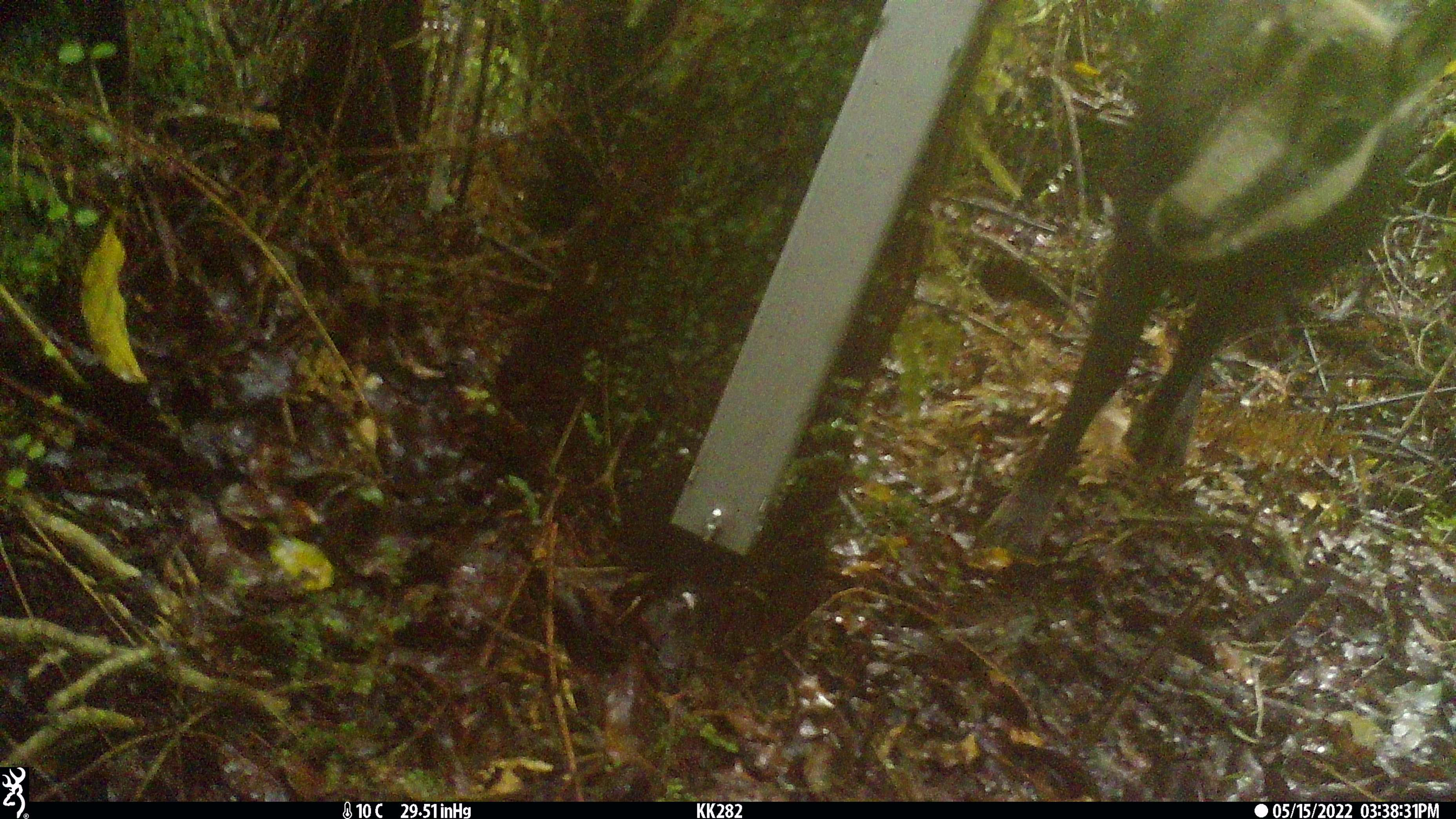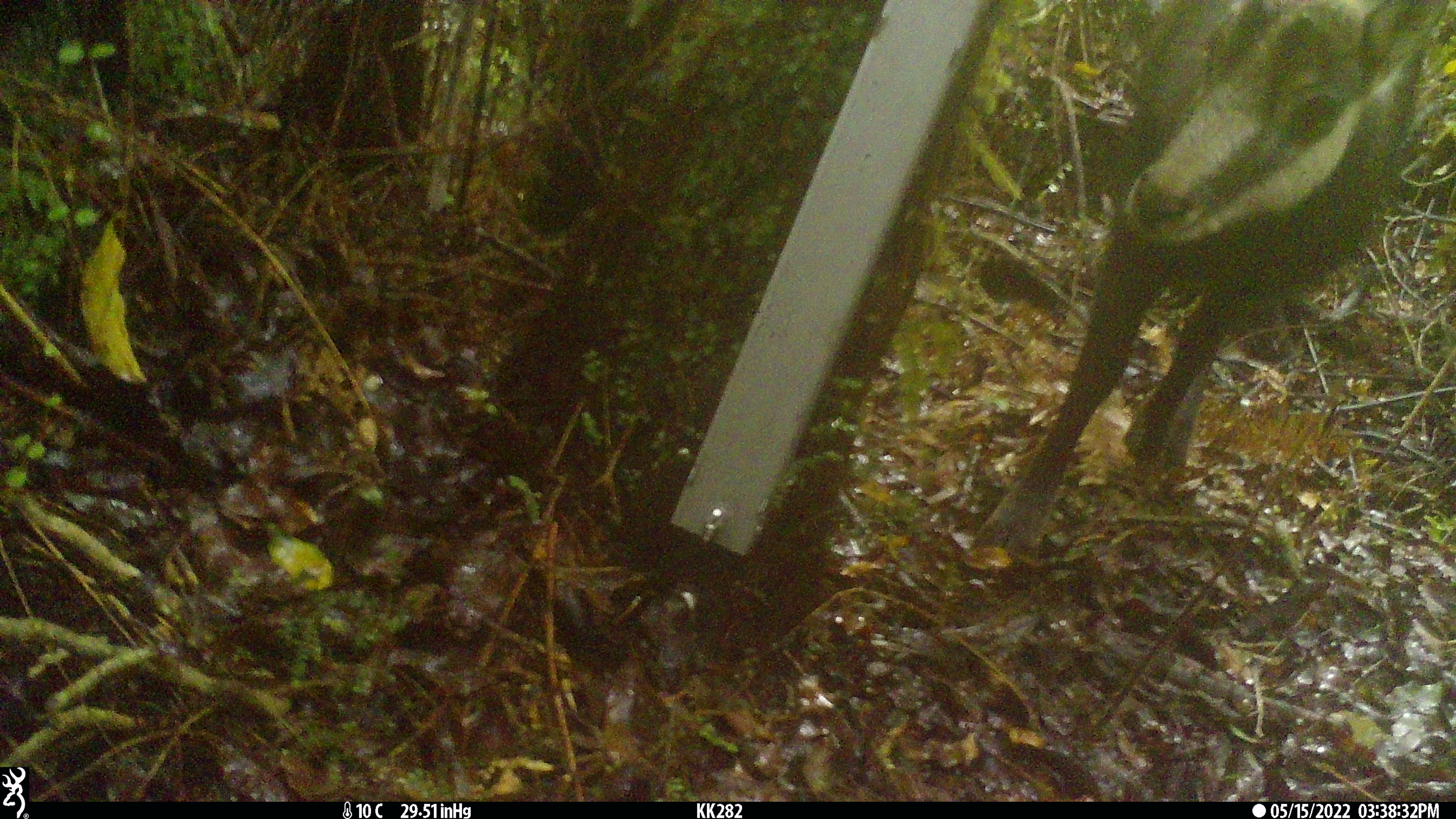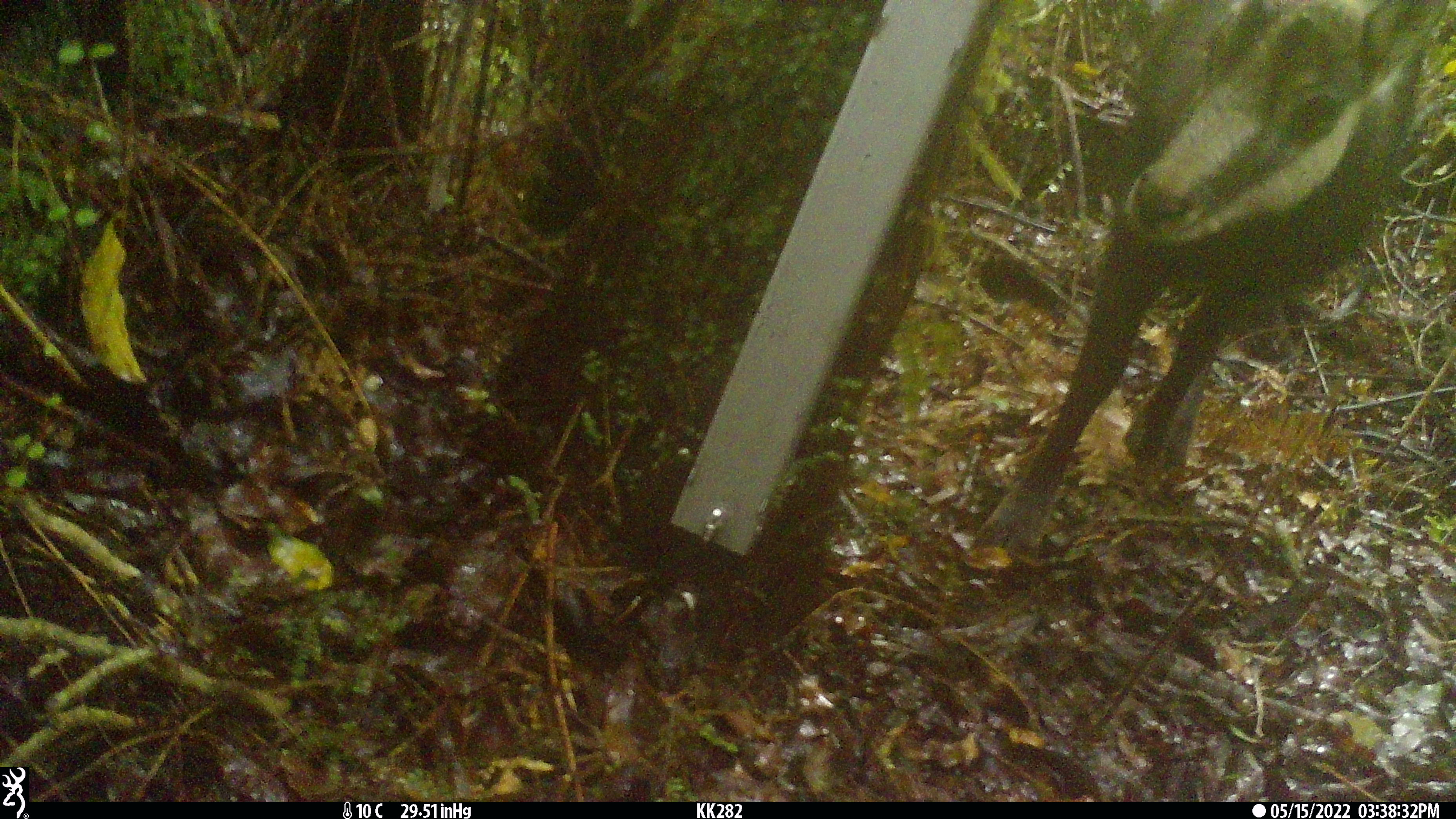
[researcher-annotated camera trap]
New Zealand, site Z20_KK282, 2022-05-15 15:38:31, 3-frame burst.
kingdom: Animalia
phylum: Chordata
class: Mammalia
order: Artiodactyla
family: Bovidae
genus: Rupicapra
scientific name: Rupicapra rupicapra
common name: alpine chamois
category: chamois